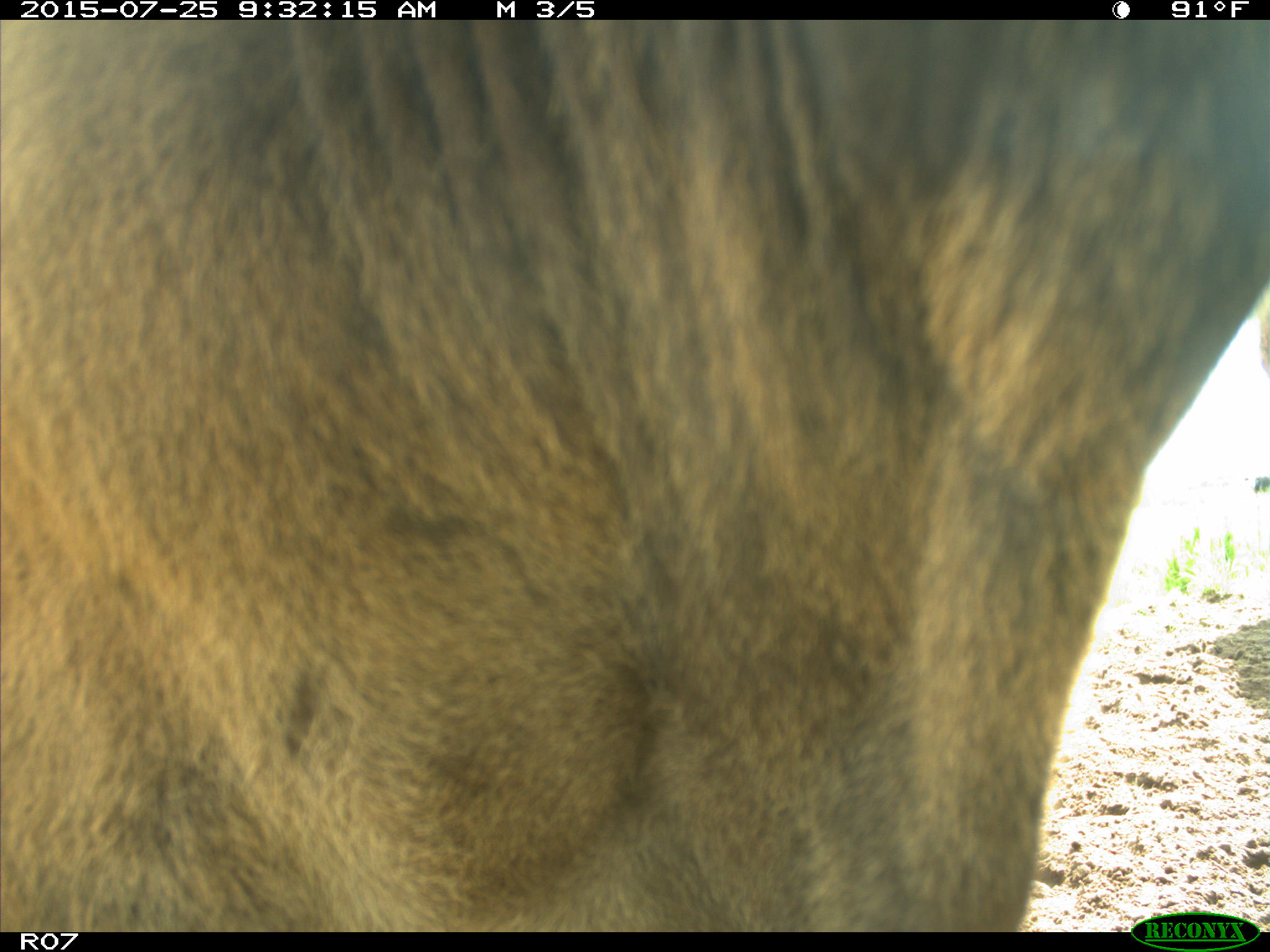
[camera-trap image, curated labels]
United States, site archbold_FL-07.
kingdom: Animalia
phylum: Chordata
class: Mammalia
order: Artiodactyla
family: Bovidae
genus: Bos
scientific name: Bos taurus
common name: domestic cow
Bos taurus (domestic cow).